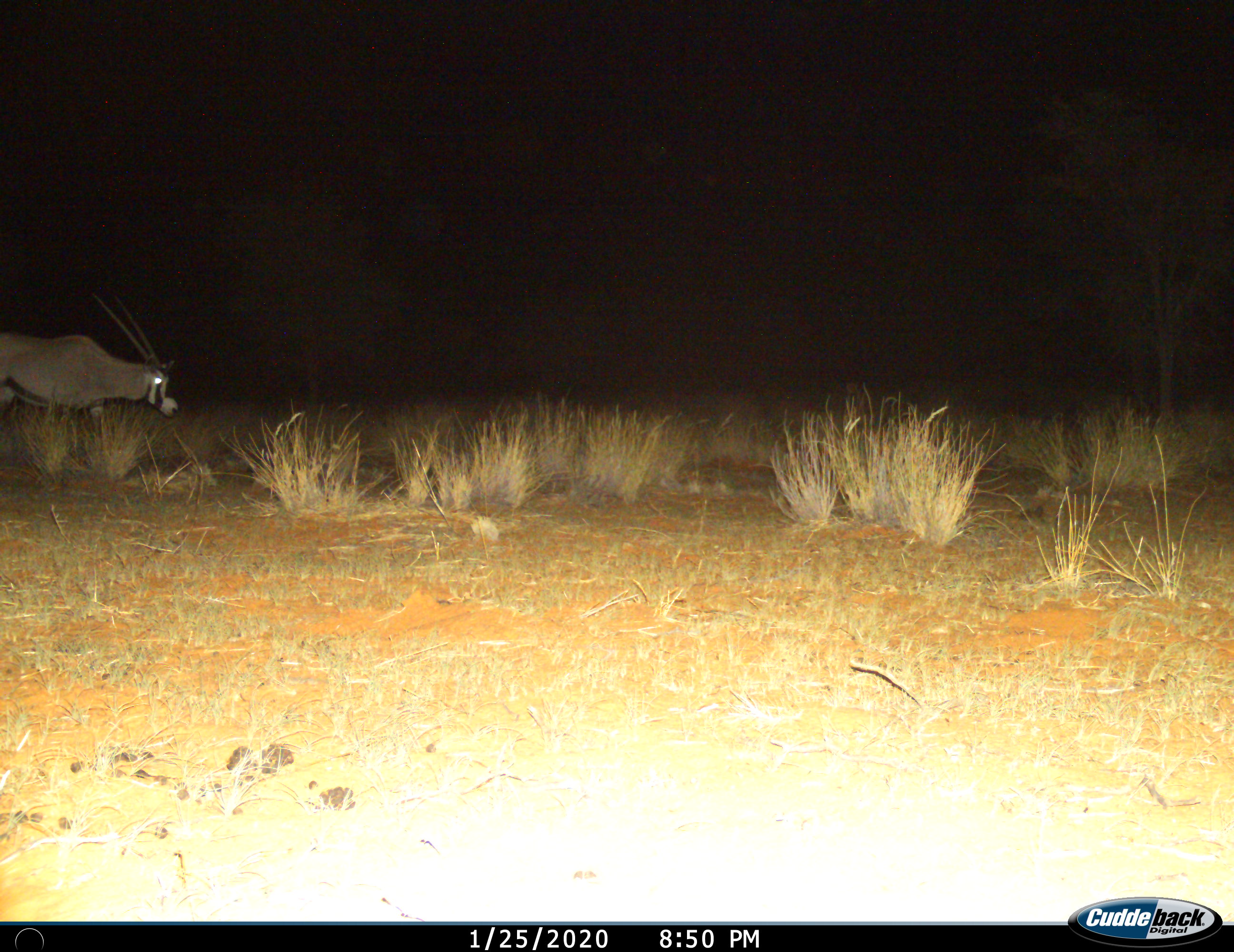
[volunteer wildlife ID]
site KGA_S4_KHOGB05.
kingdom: Animalia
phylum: Chordata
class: Mammalia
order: Artiodactyla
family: Bovidae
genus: Oryx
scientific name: Oryx gazella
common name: gemsbok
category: oryx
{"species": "oryx (gemsbok) (Oryx gazella)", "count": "1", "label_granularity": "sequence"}